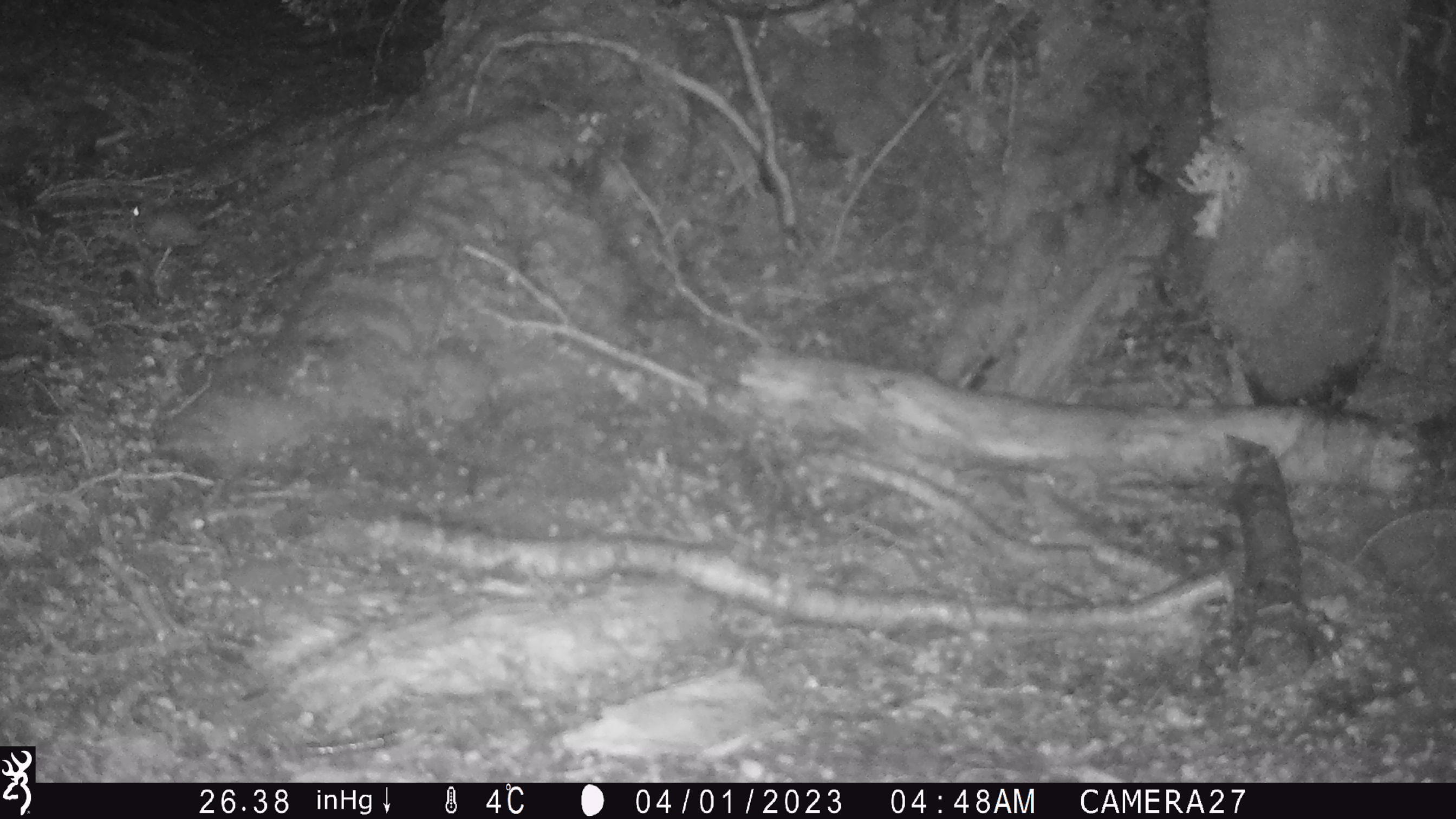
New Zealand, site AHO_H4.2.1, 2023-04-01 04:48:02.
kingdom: Animalia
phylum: Chordata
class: Mammalia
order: Rodentia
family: Muridae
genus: Mus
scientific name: Mus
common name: mouse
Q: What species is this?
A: Mouse (Mus).